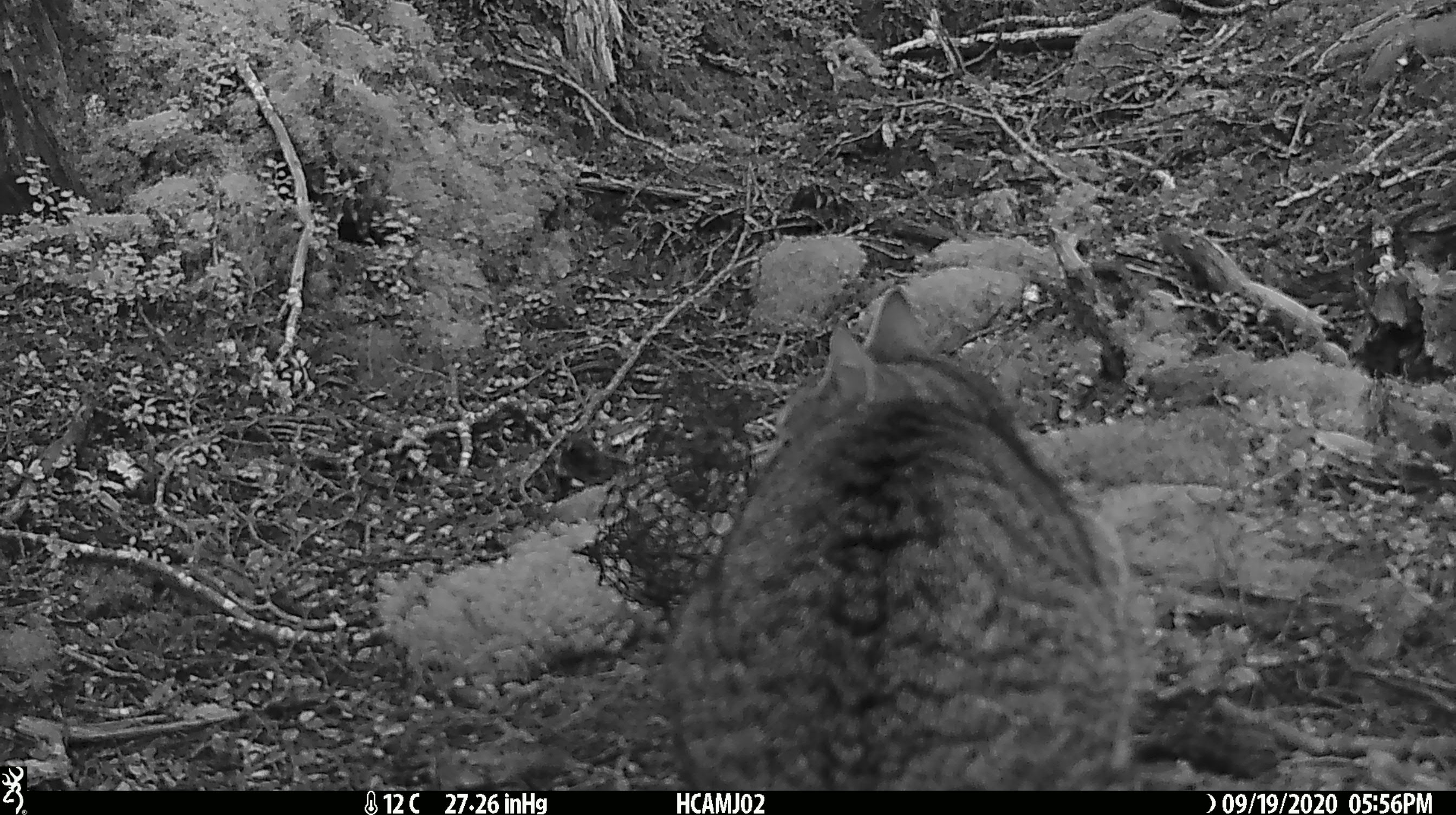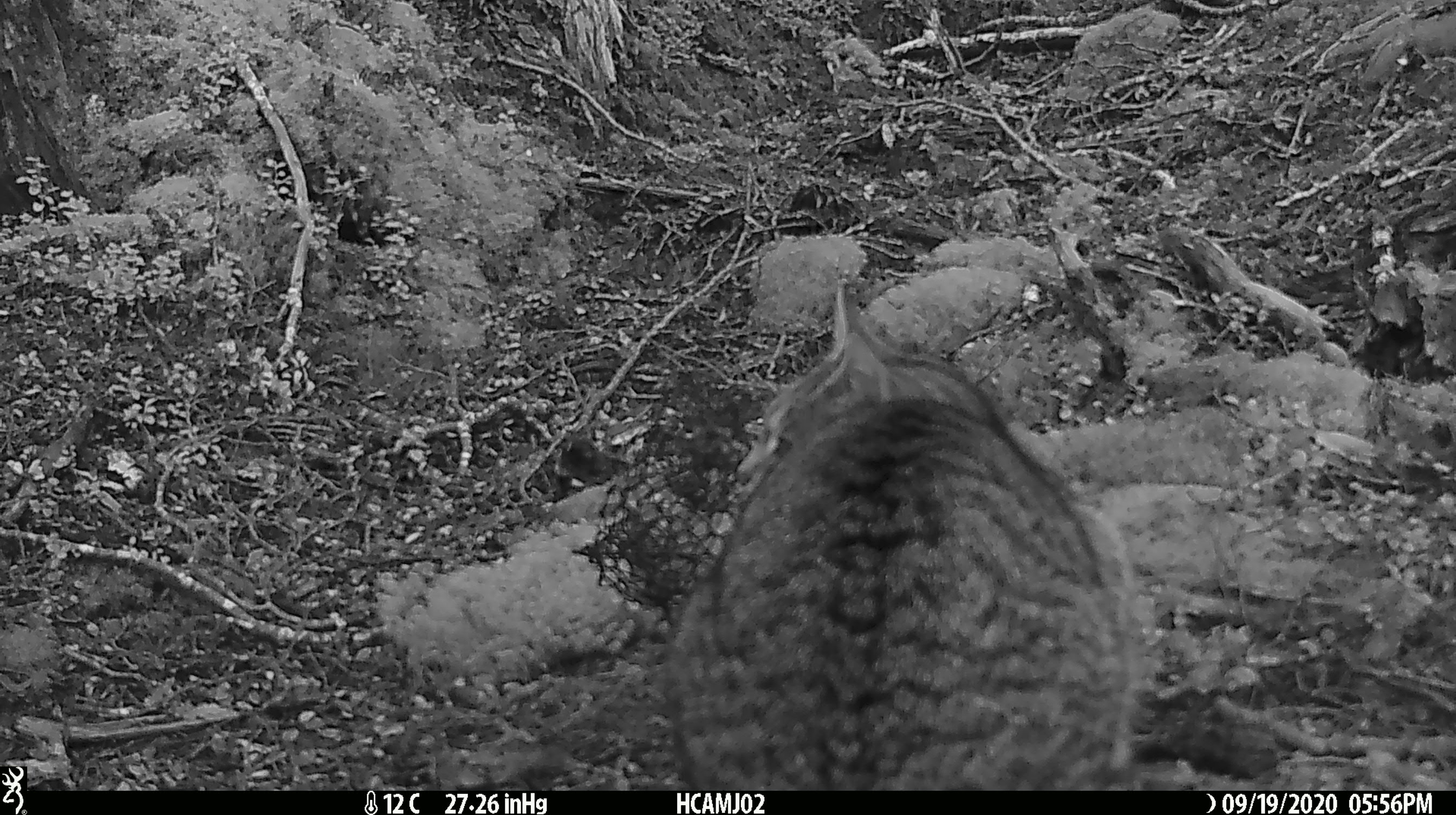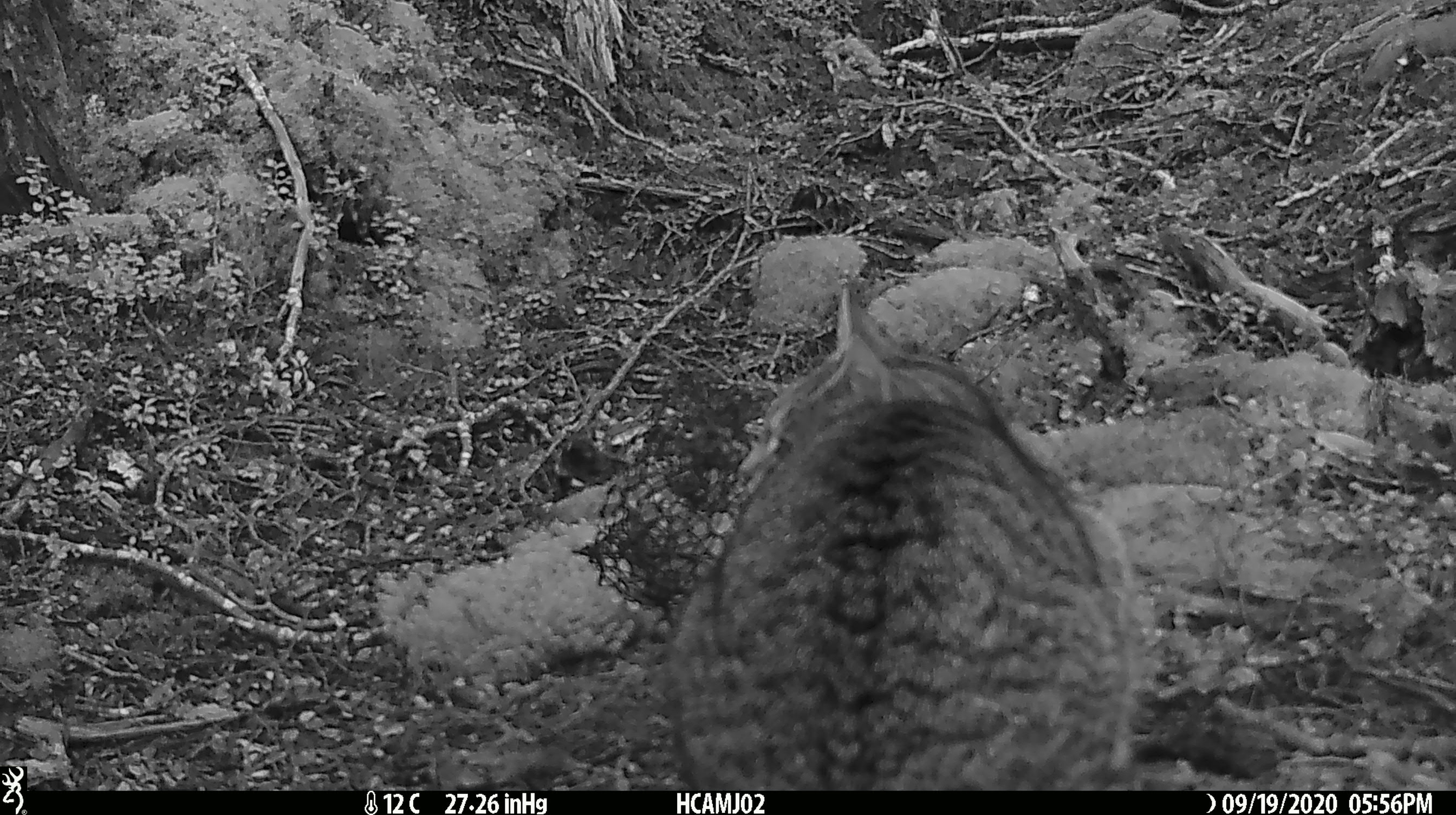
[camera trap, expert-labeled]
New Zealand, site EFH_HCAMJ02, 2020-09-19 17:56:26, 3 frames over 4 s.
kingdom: Animalia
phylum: Chordata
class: Mammalia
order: Carnivora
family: Felidae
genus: Felis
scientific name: Felis catus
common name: domestic cat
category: cat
Cat (domestic cat) (Felis catus).